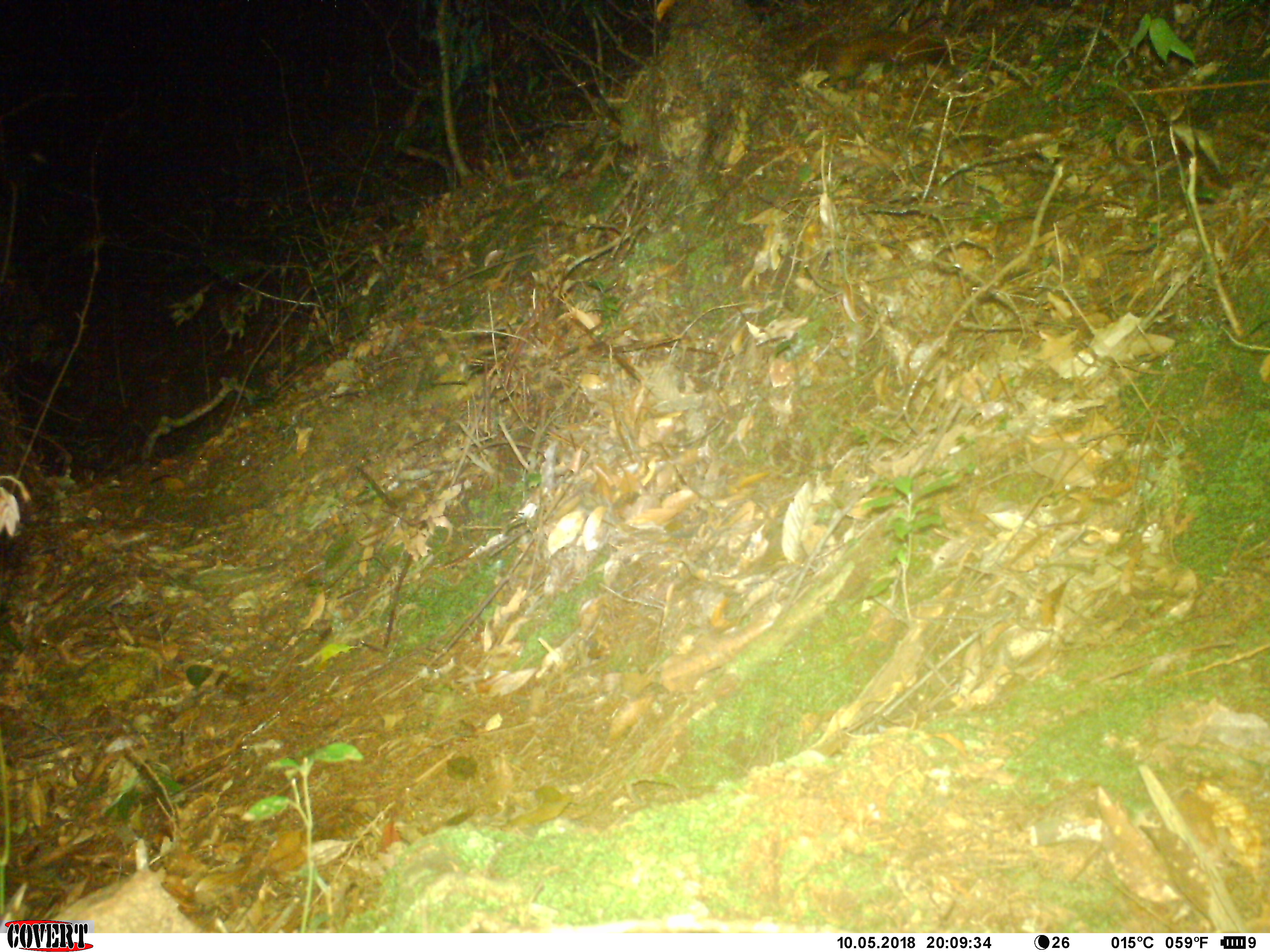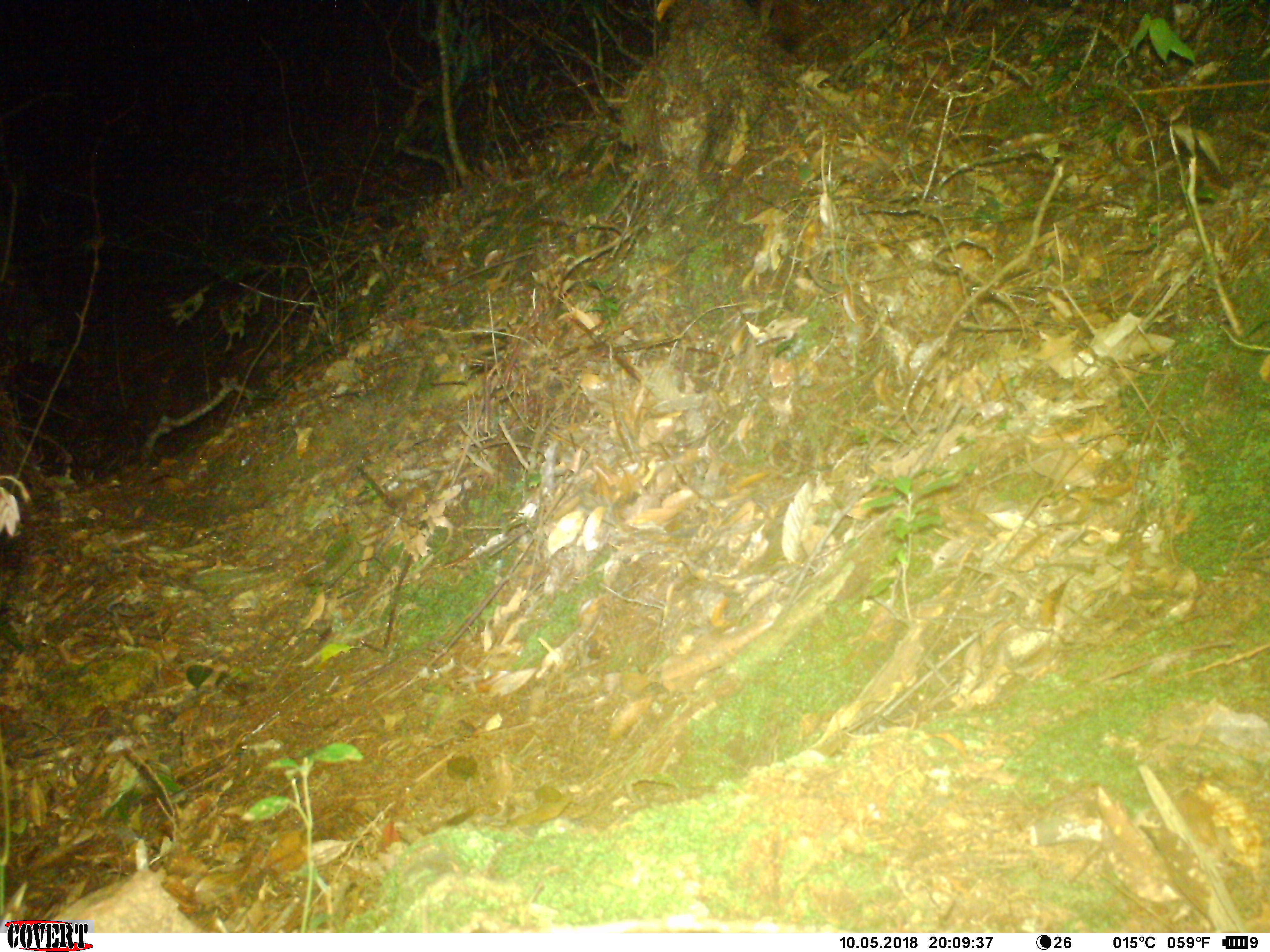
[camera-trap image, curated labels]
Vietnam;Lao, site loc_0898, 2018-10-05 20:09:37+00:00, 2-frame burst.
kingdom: Animalia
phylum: Chordata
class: Mammalia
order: Rodentia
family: Sciuridae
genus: Petaurista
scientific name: Petaurista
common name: giant flying squirrel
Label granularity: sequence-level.